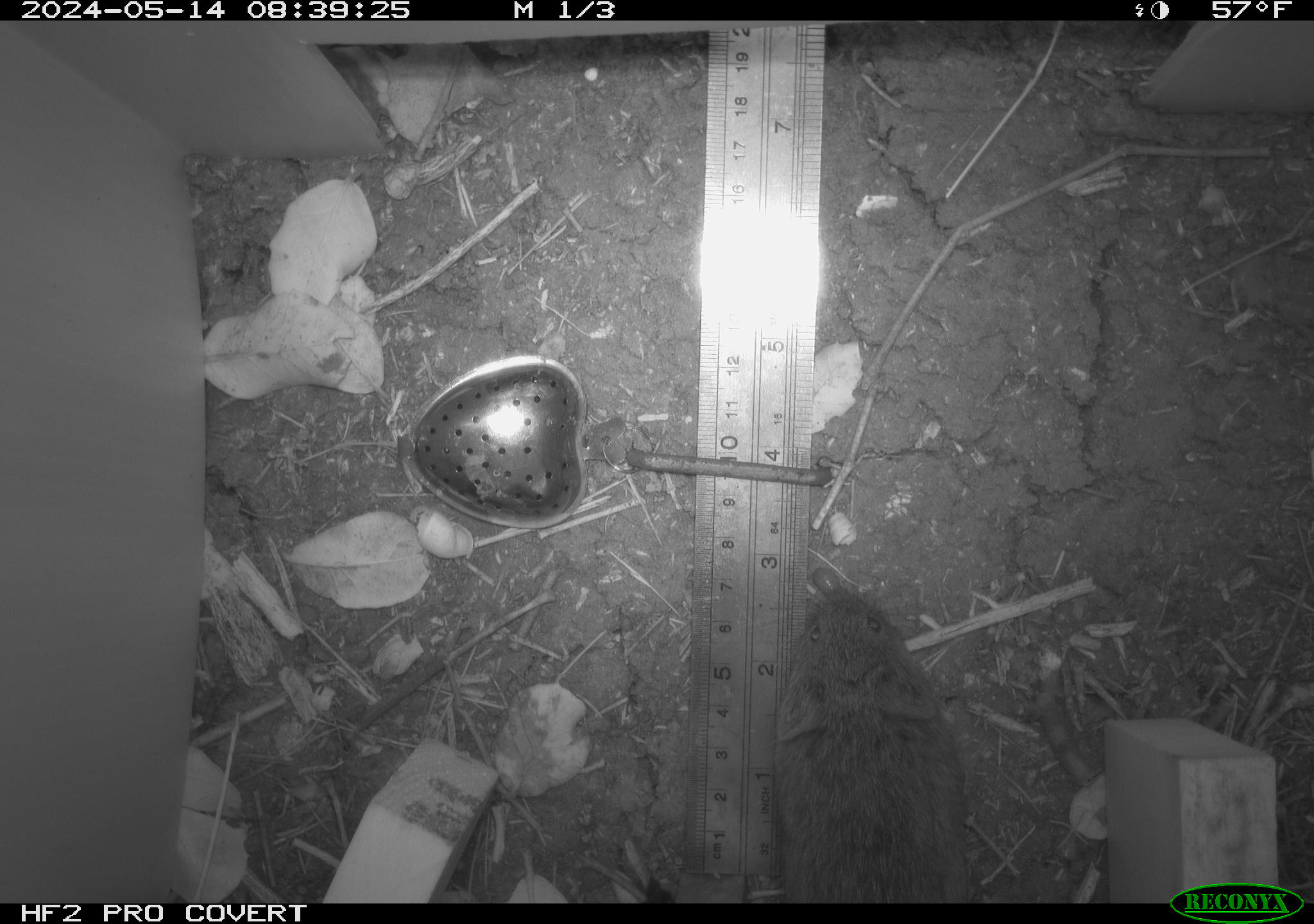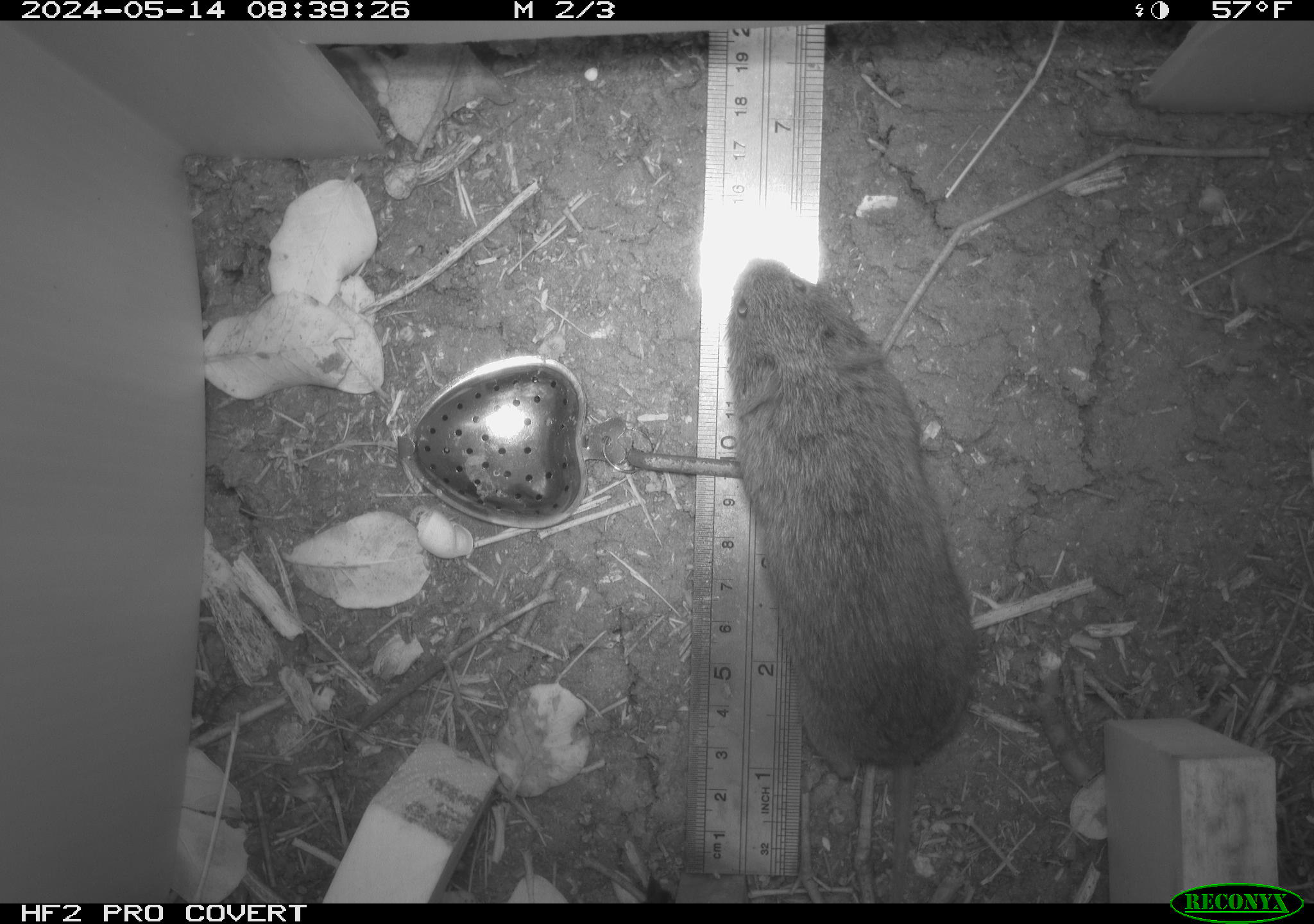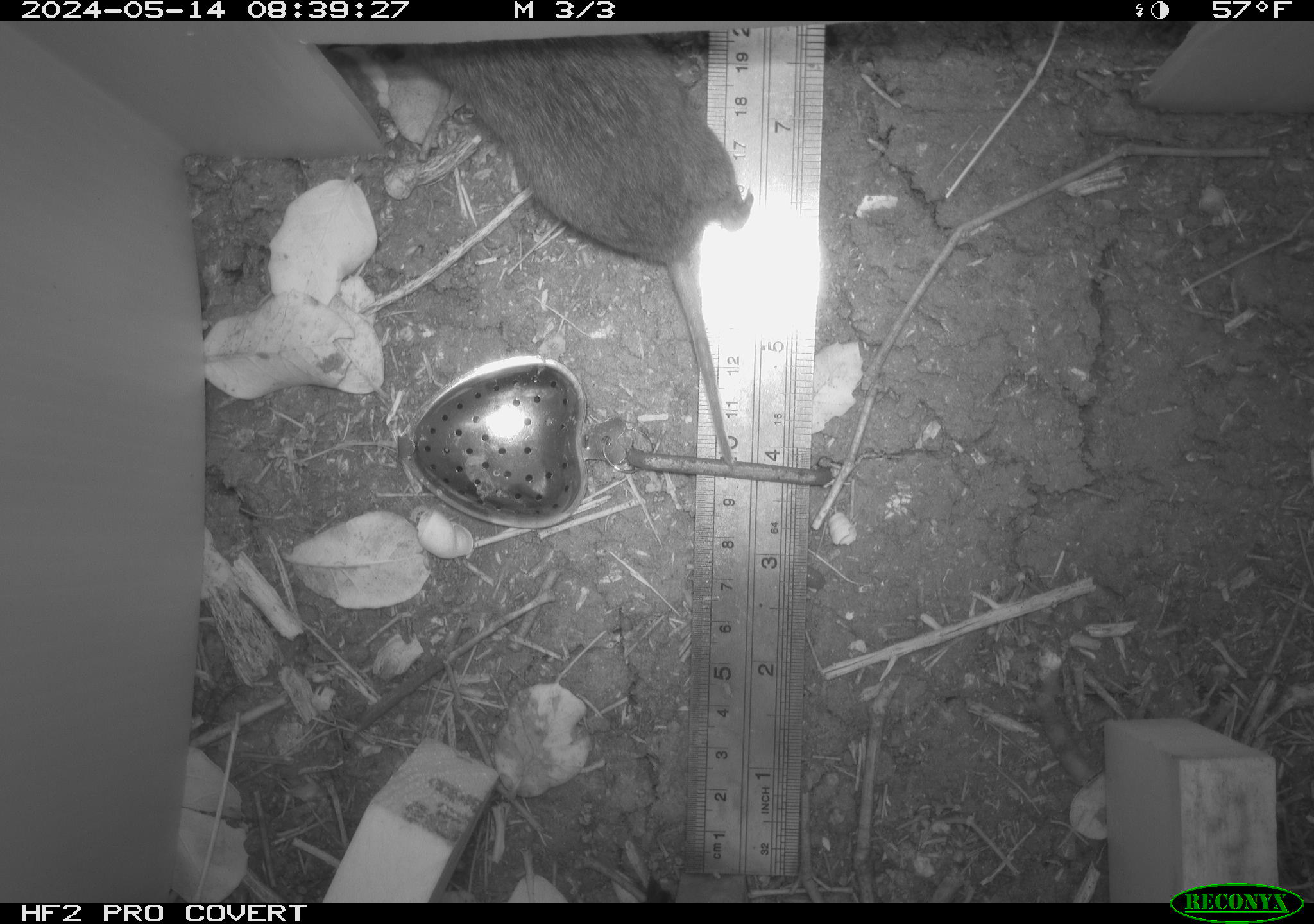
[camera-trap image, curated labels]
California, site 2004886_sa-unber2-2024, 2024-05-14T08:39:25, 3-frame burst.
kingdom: Animalia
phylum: Chordata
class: Mammalia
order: Rodentia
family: Cricetidae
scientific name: Arvicolinae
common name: voles, lemmings, and muskrats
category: arvicolinae subfamily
Arvicolinae subfamily (voles, lemmings, and muskrats) (Arvicolinae).